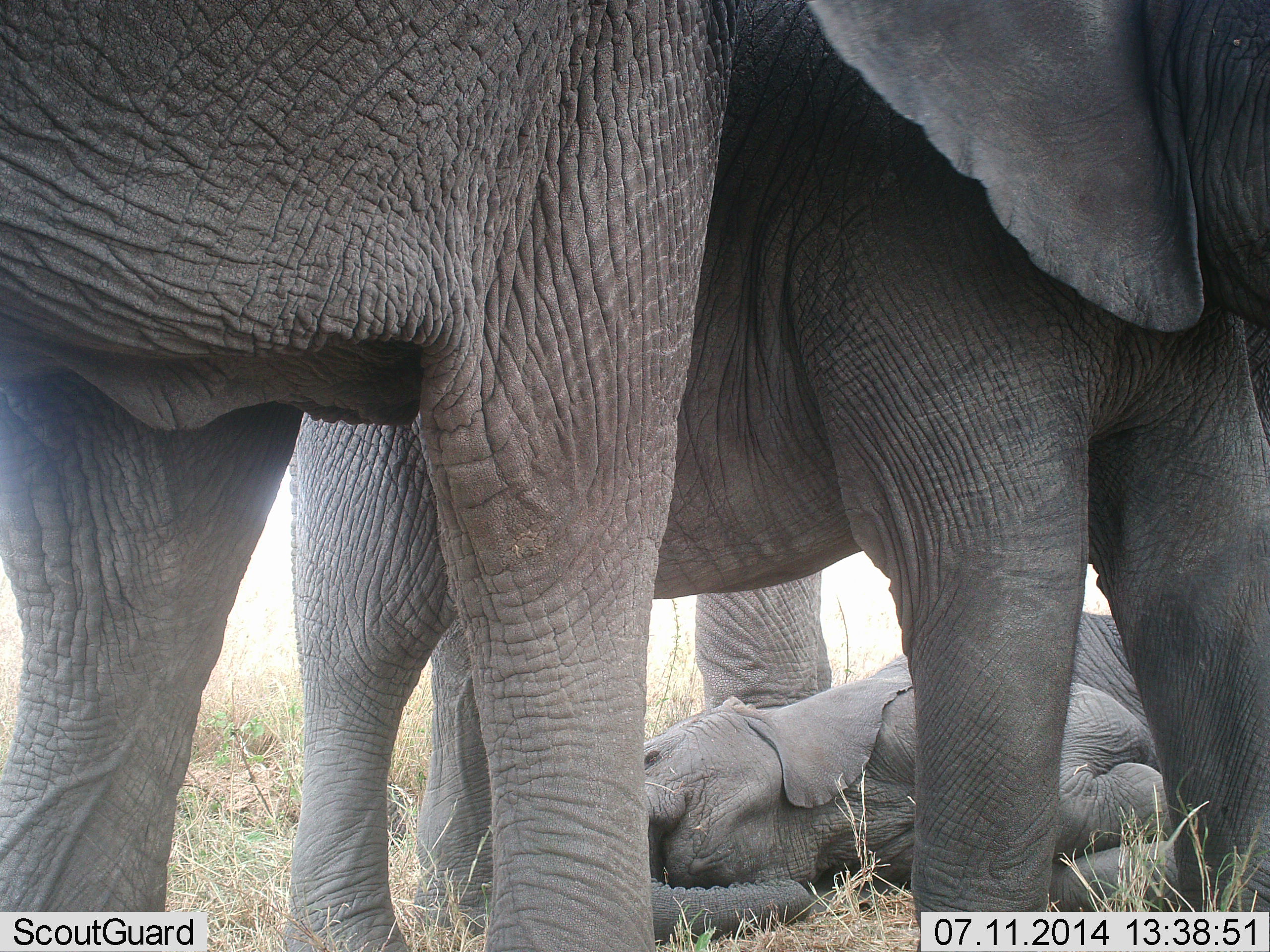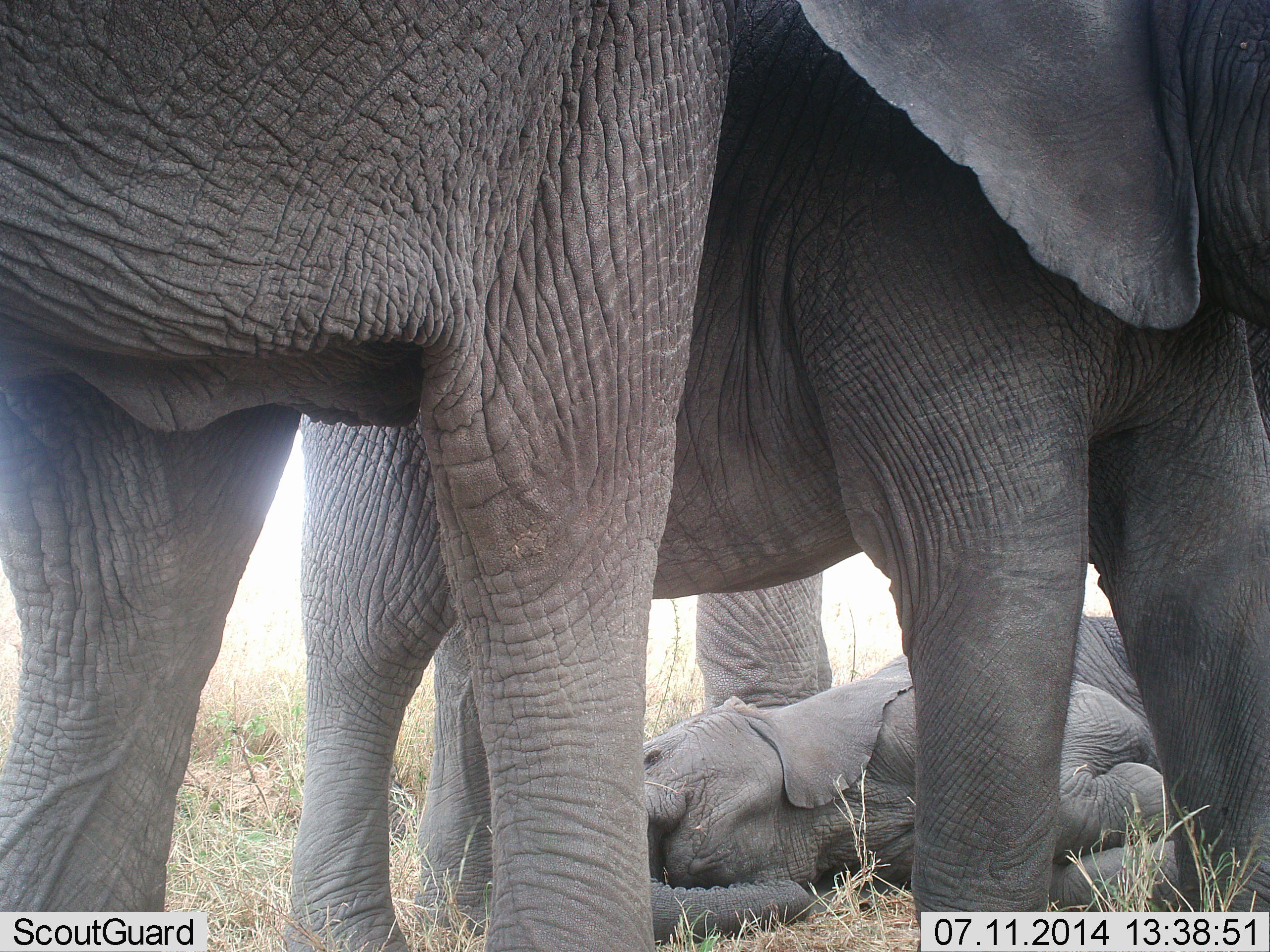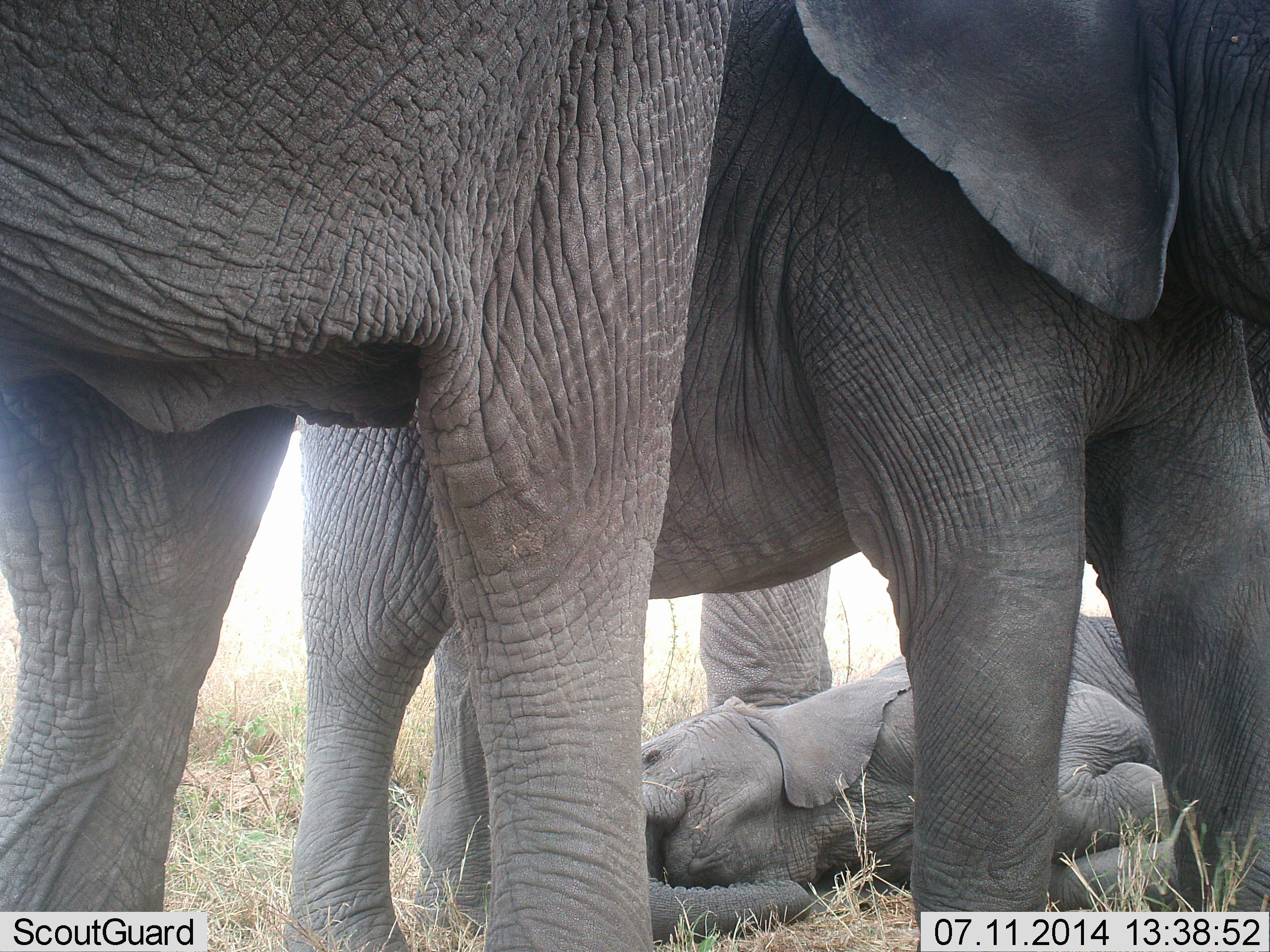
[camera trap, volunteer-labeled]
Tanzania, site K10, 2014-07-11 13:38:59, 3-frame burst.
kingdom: Animalia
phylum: Chordata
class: Mammalia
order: Proboscidea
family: Elephantidae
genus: Loxodonta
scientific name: Loxodonta africana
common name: african bush elephant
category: elephant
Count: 4.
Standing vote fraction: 100%.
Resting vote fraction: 80%.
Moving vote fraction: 0%.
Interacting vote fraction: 10%.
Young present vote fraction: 90%.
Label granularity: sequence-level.